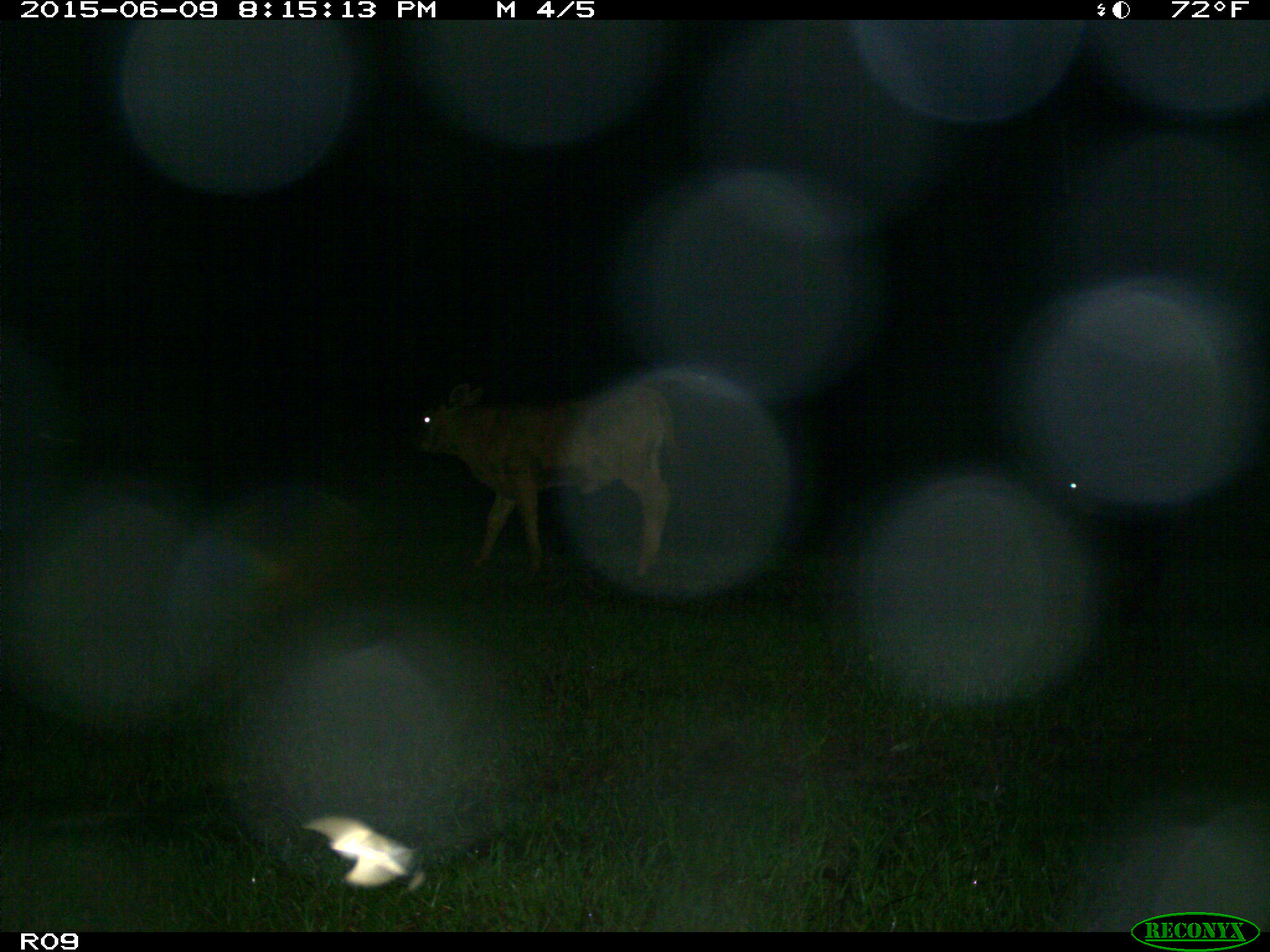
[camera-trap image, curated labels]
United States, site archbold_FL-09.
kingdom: Animalia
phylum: Chordata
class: Mammalia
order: Artiodactyla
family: Bovidae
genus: Bos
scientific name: Bos taurus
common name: domestic cow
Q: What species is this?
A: Bos taurus (domestic cow).